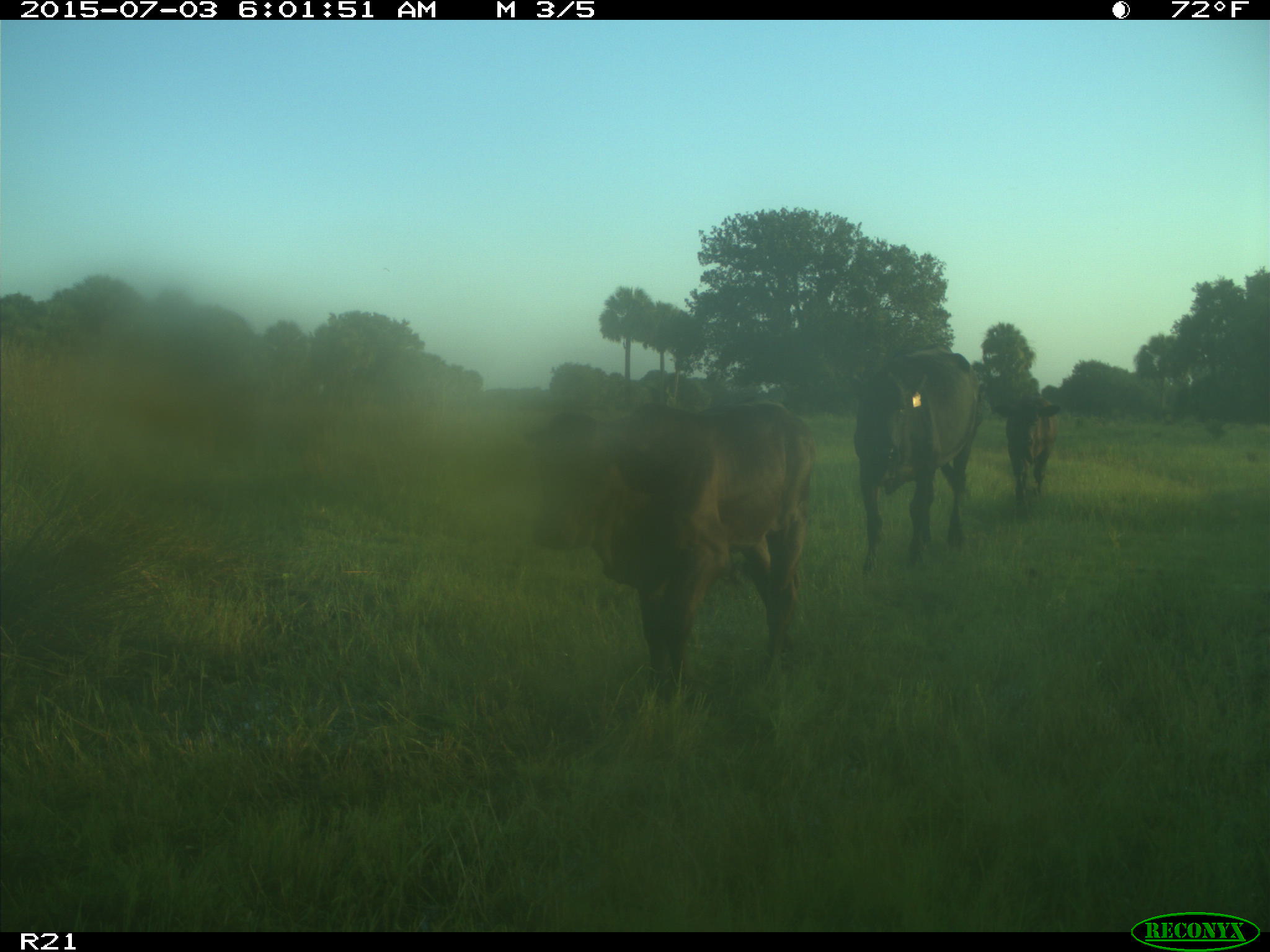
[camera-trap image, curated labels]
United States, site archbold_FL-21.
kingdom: Animalia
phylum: Chordata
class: Mammalia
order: Artiodactyla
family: Bovidae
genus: Bos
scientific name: Bos taurus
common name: domestic cow